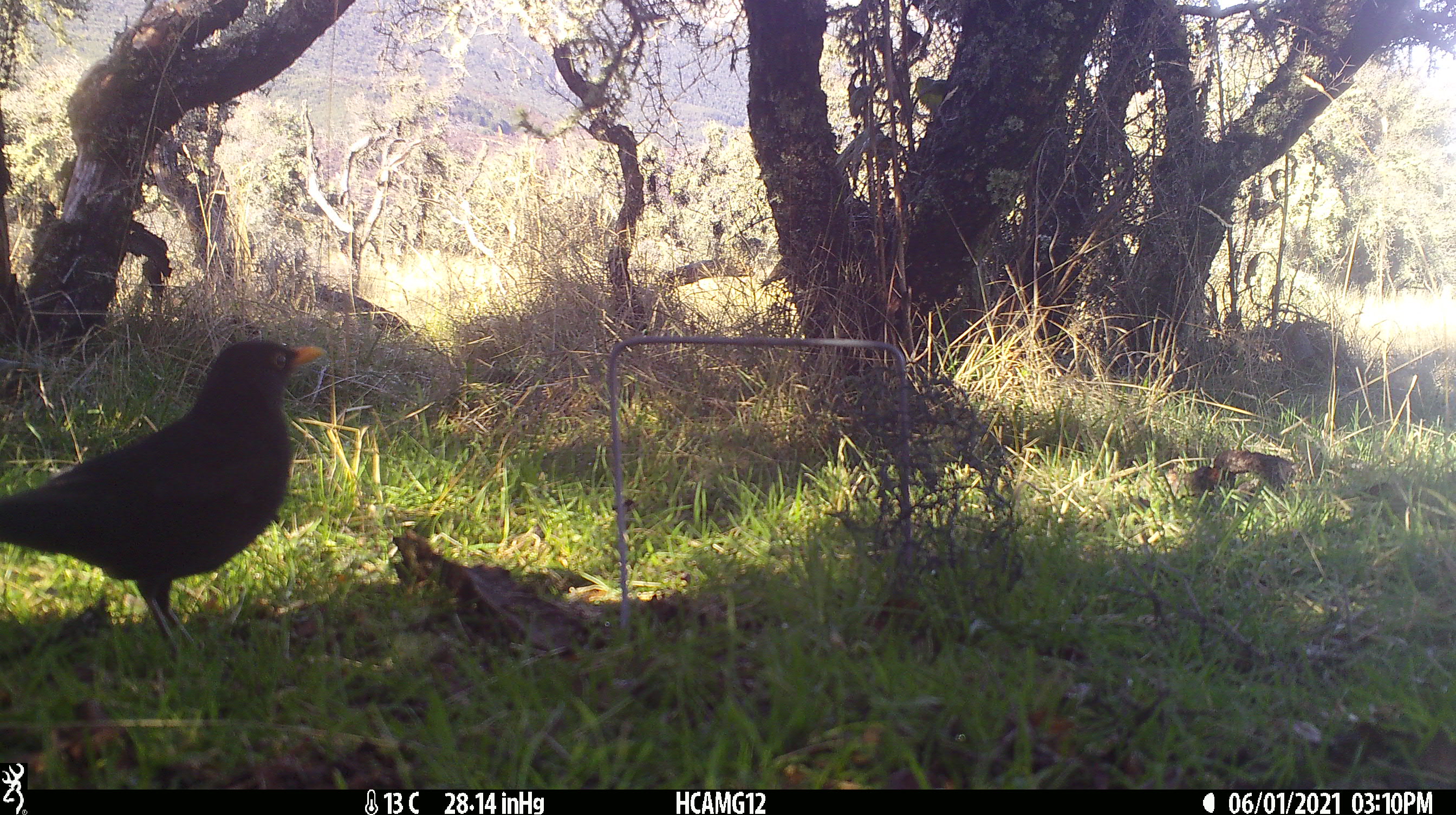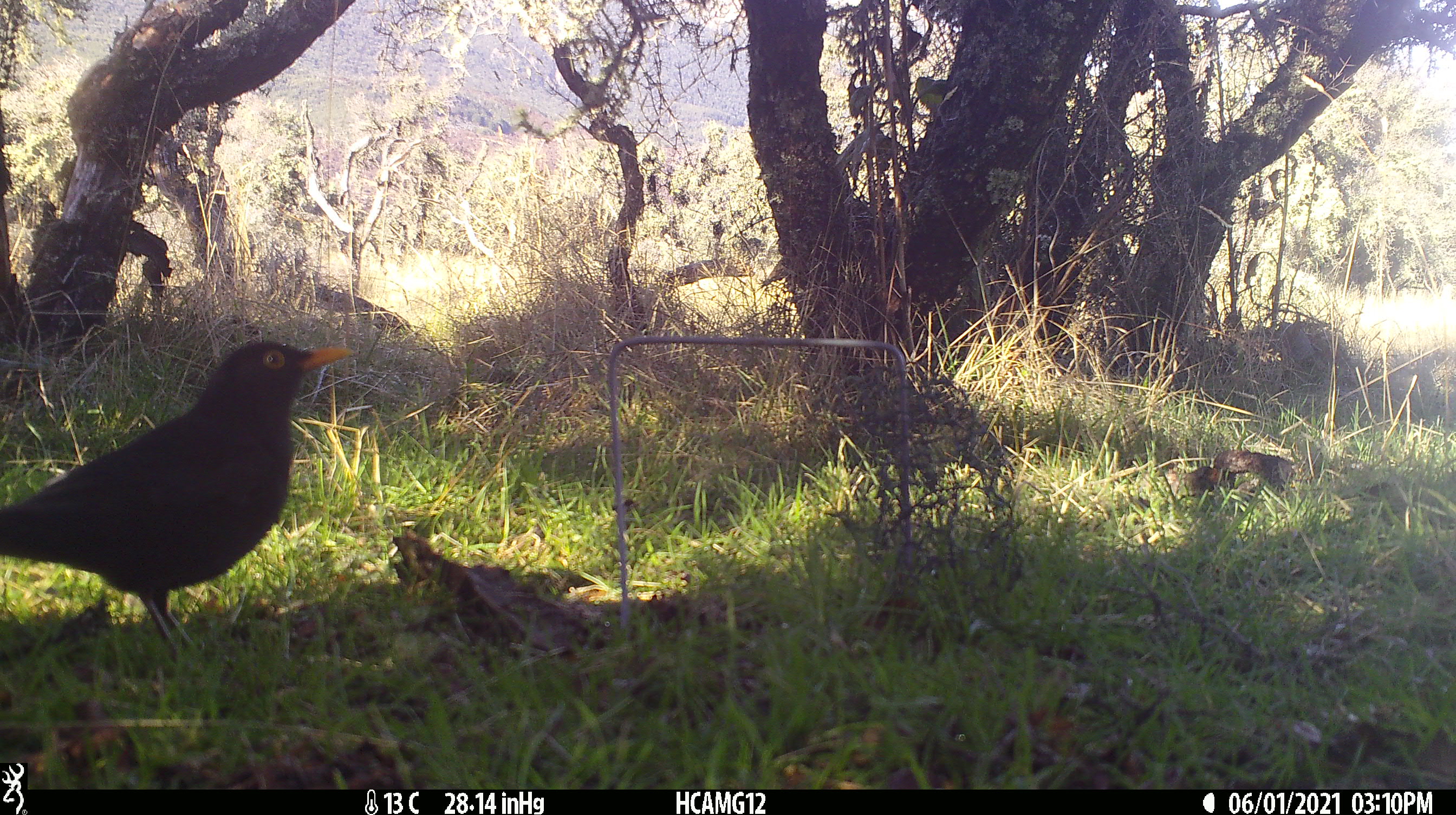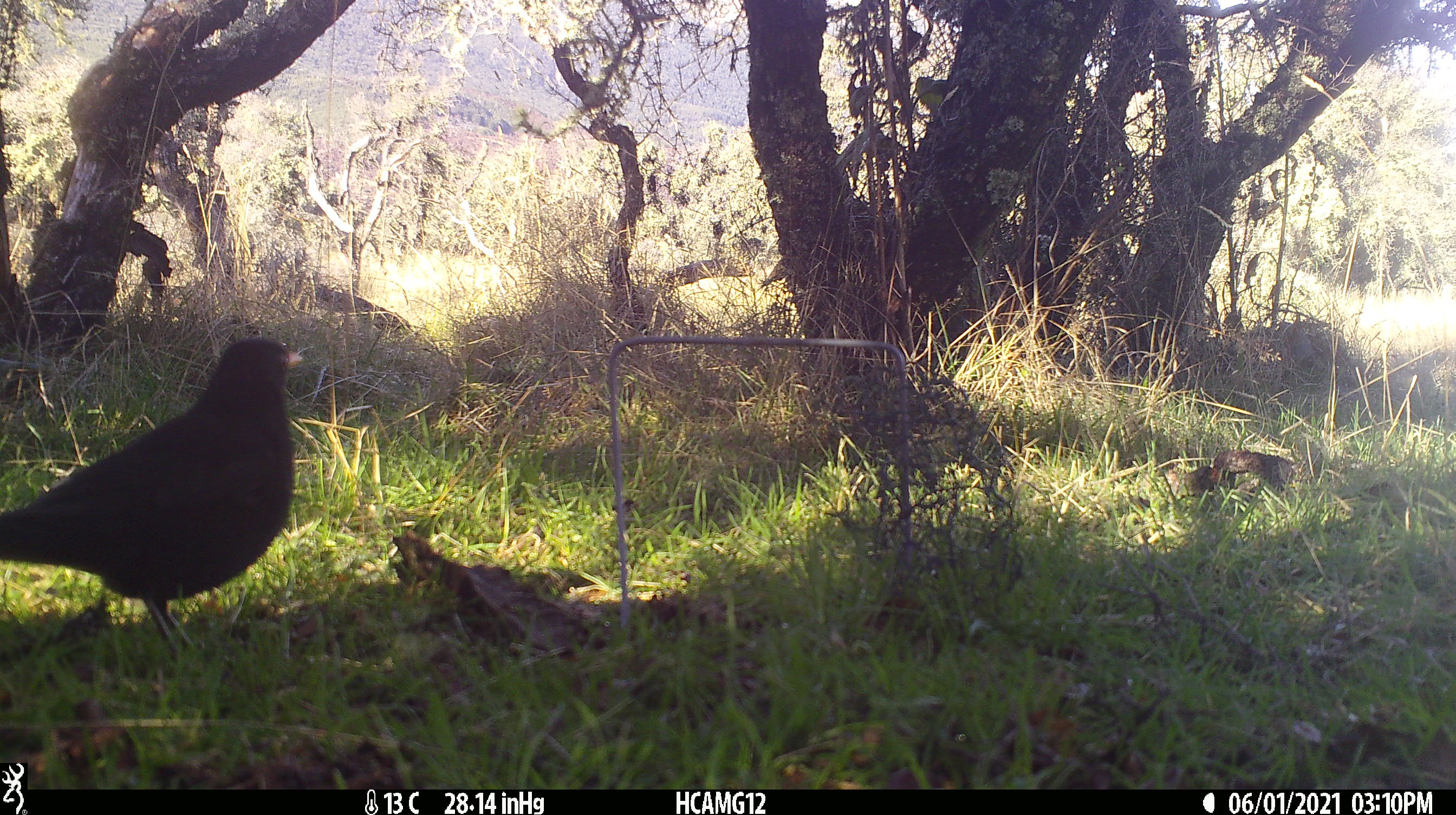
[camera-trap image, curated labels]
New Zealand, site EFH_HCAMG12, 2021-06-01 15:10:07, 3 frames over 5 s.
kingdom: Animalia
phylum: Chordata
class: Aves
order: Passeriformes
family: Turdidae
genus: Turdus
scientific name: Turdus merula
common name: eurasian blackbird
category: blackbird